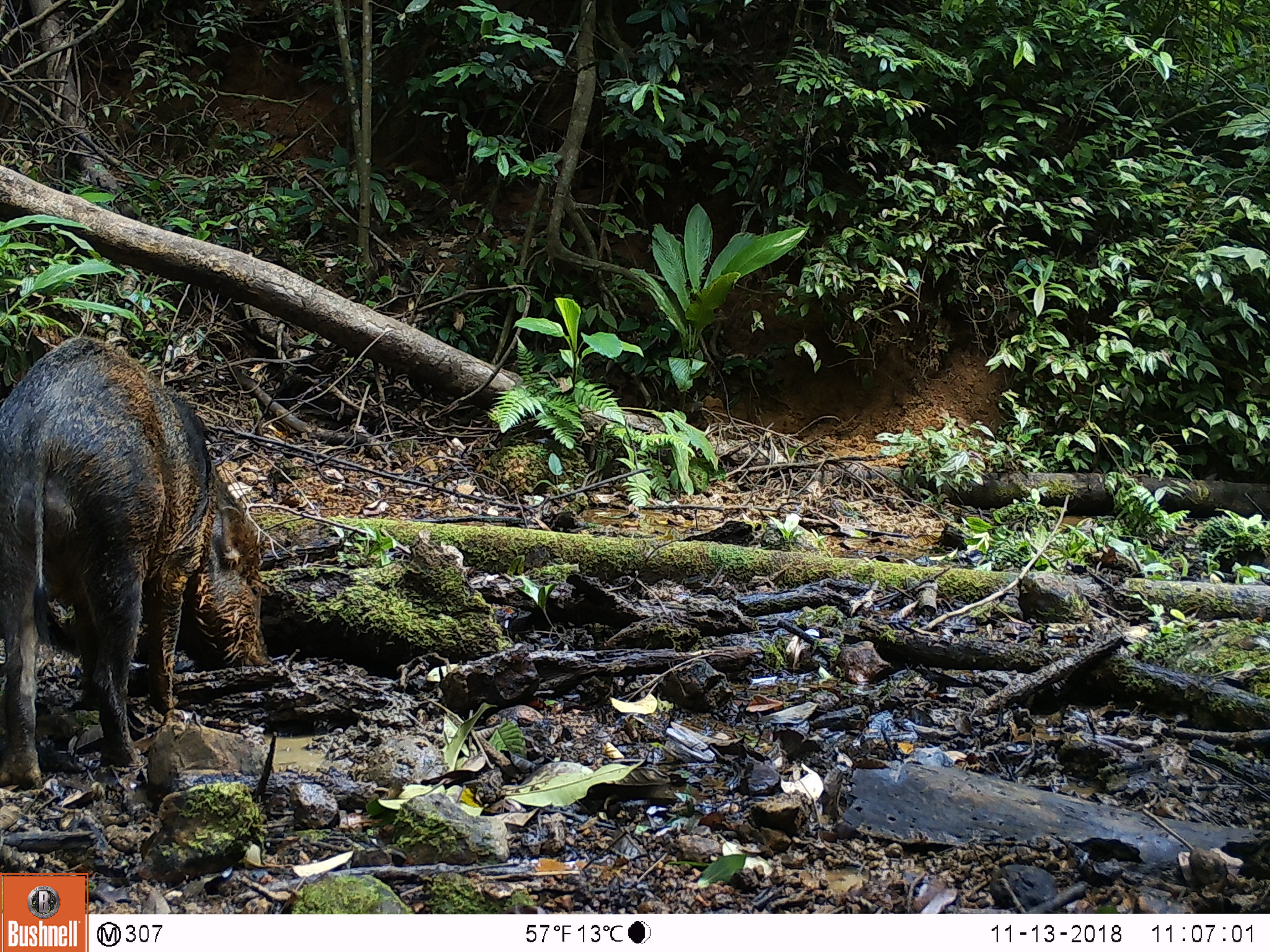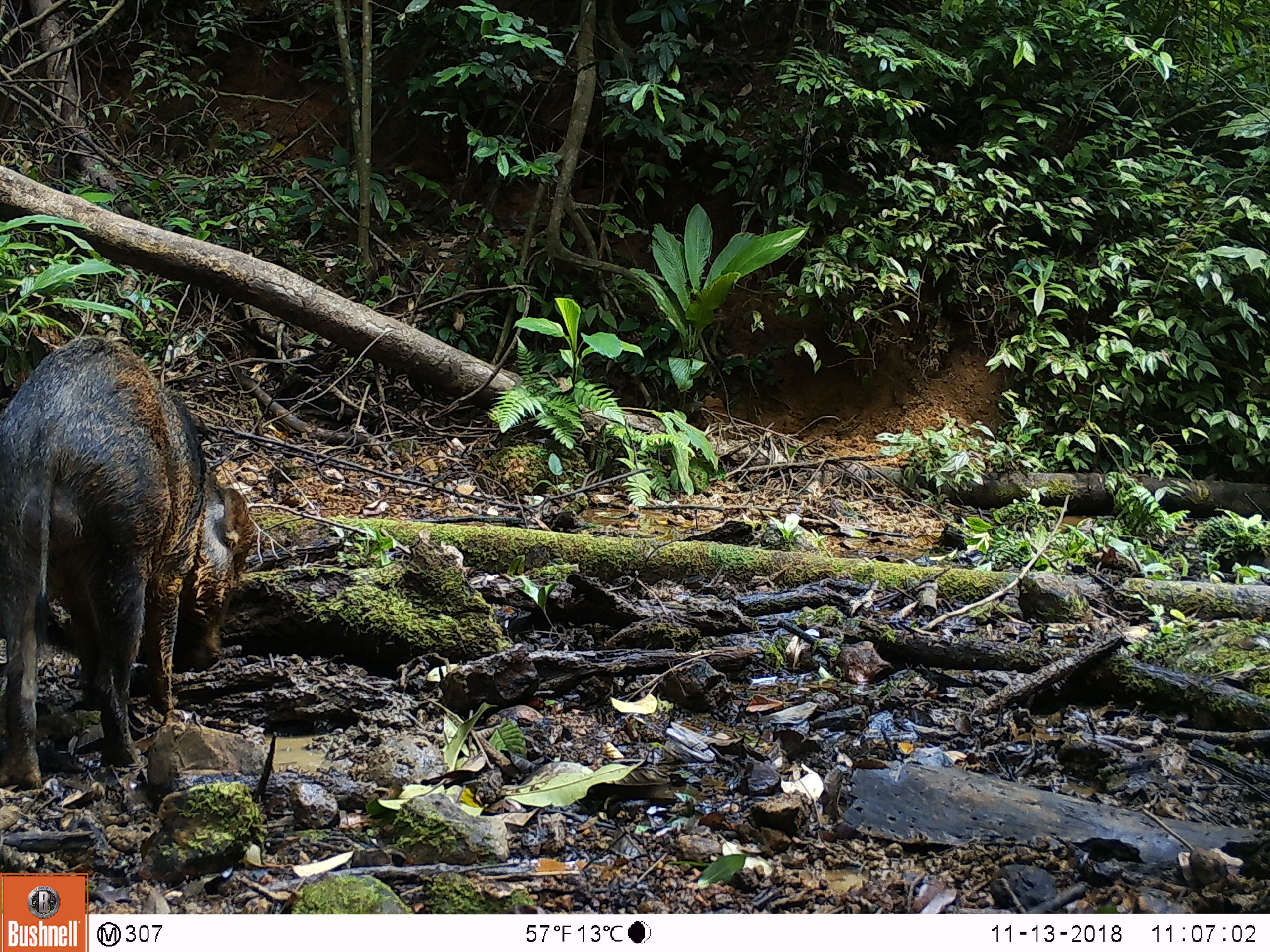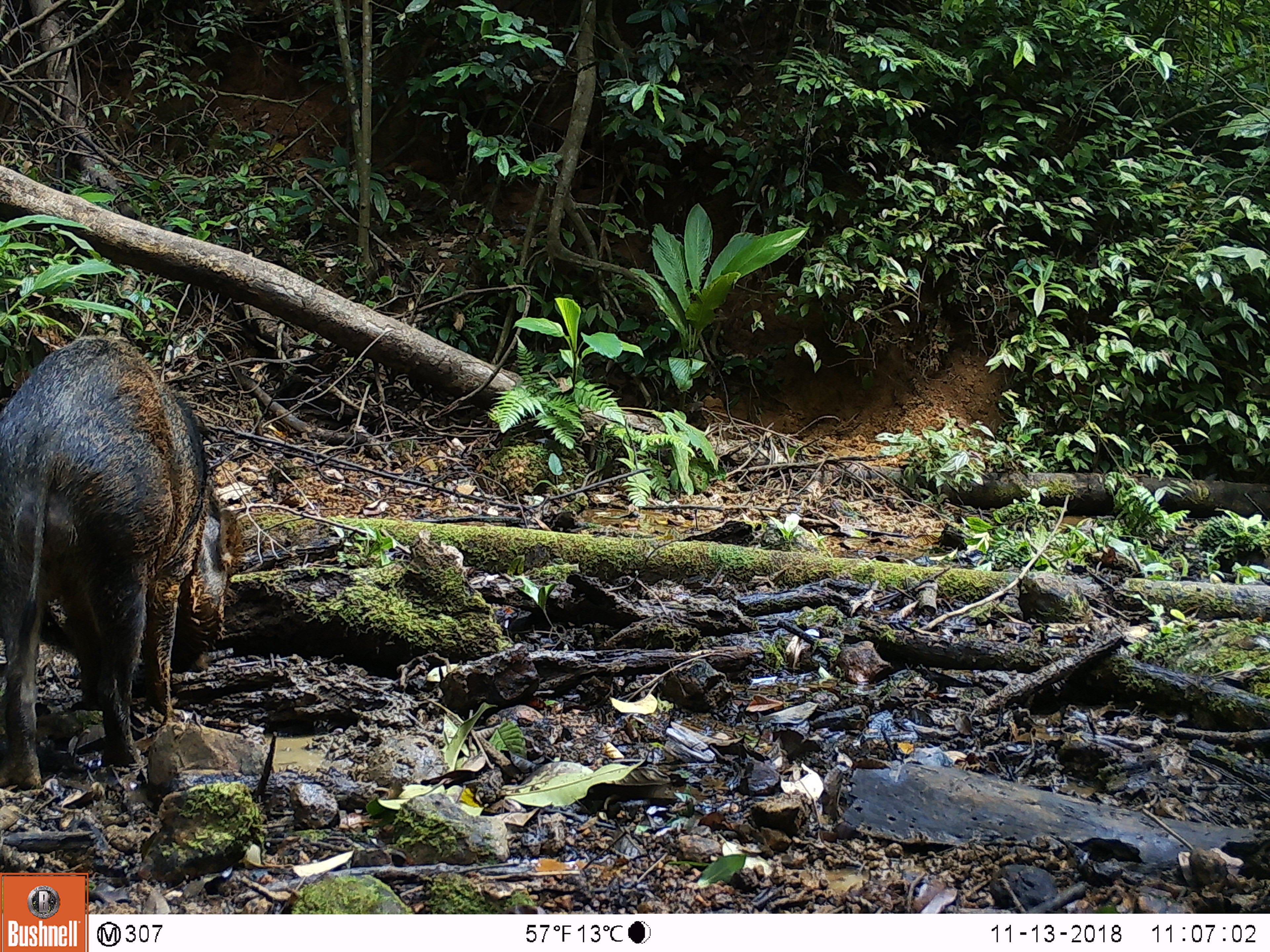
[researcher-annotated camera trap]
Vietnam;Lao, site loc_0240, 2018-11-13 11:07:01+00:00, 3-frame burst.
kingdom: Animalia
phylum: Chordata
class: Mammalia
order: Artiodactyla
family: Suidae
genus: Sus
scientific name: Sus scrofa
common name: eurasian wild pig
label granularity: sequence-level